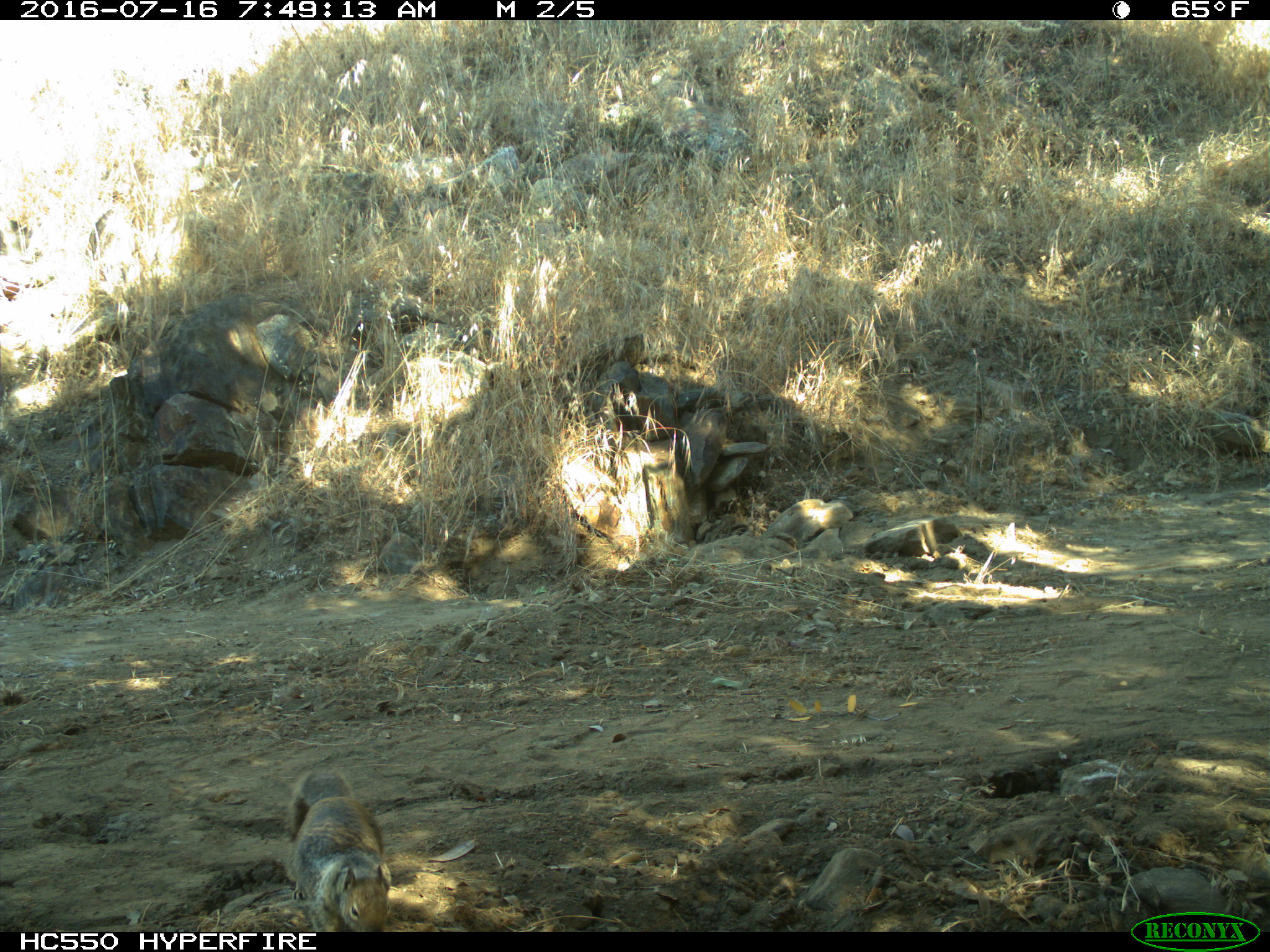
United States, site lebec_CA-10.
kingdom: Animalia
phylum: Chordata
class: Mammalia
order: Rodentia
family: Sciuridae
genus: Otospermophilus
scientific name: Otospermophilus beecheyi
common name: california ground squirrel